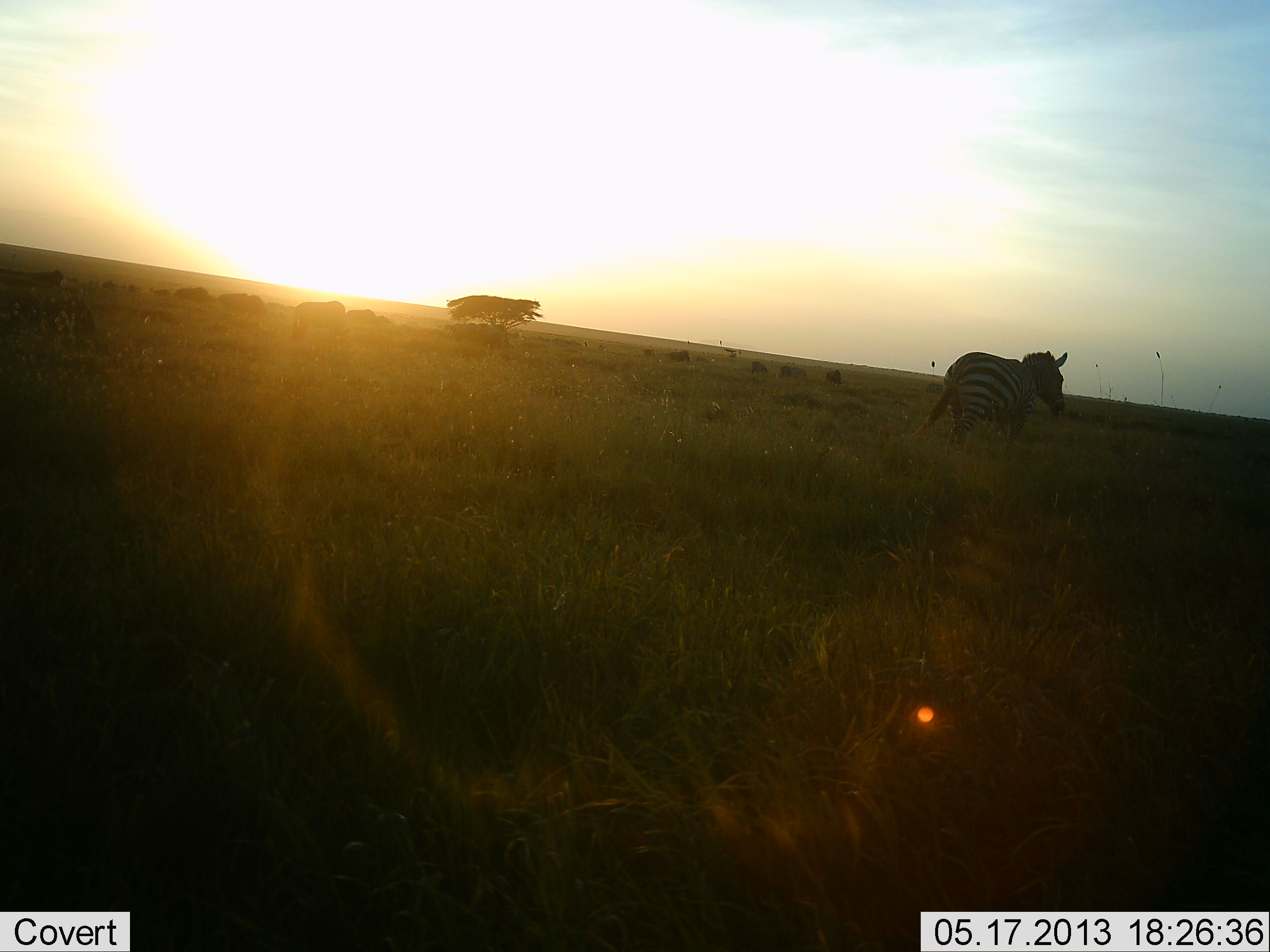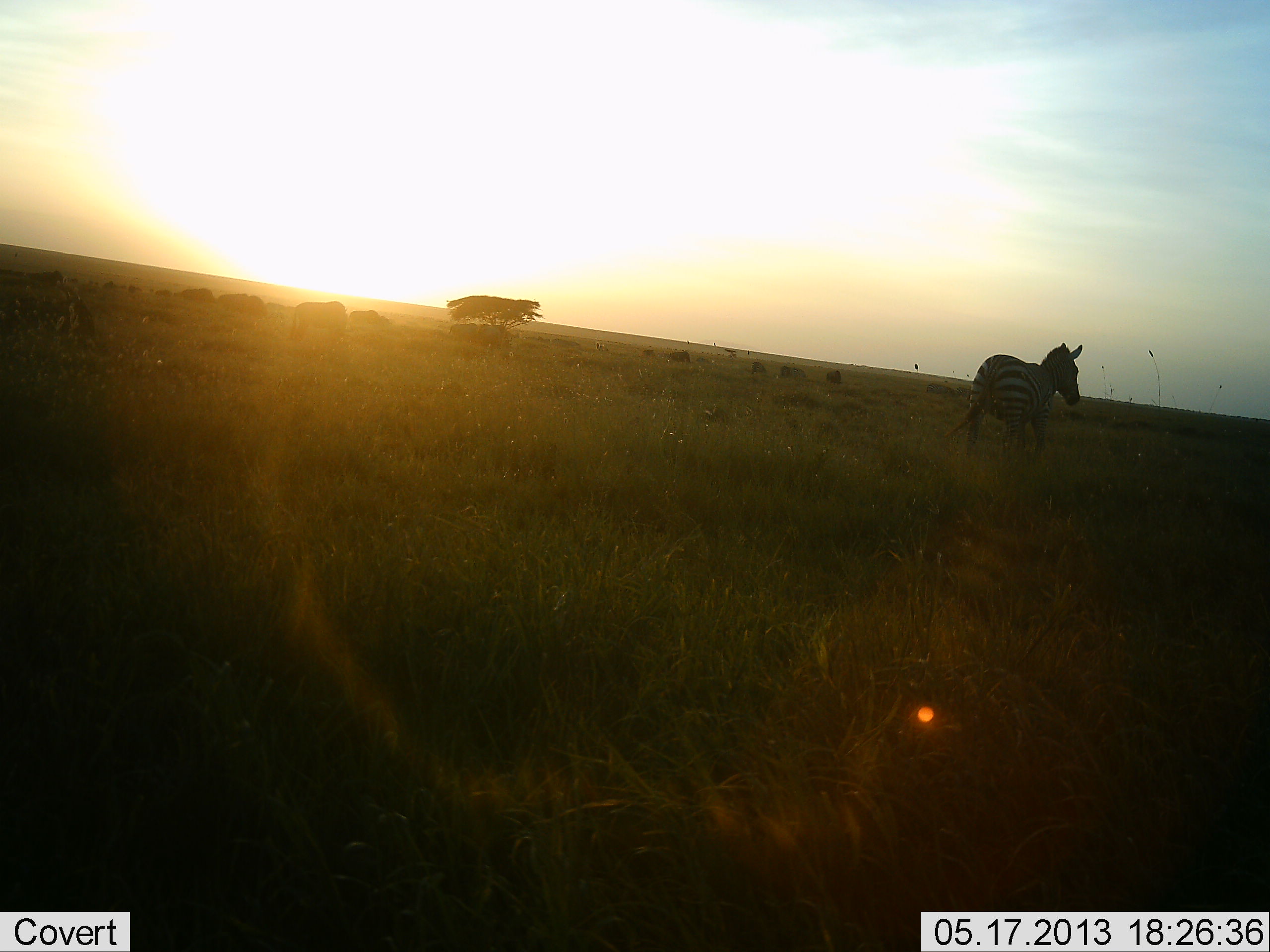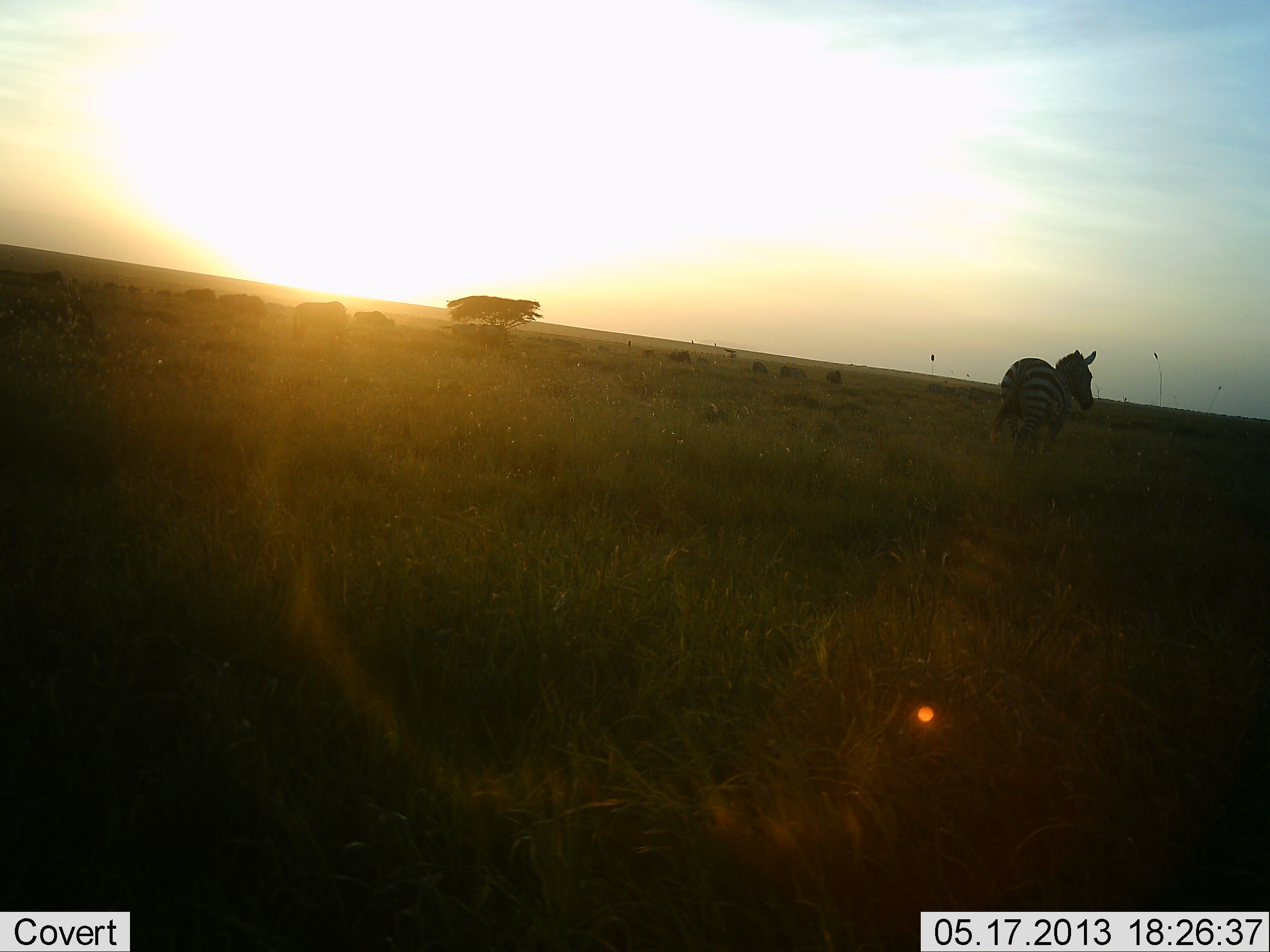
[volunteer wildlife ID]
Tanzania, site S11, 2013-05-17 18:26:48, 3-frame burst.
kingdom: Animalia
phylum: Chordata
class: Mammalia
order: Perissodactyla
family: Equidae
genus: Equus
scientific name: Equus quagga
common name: plains zebra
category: zebra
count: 1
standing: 21%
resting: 4%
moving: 89%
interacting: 0%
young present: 0%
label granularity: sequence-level